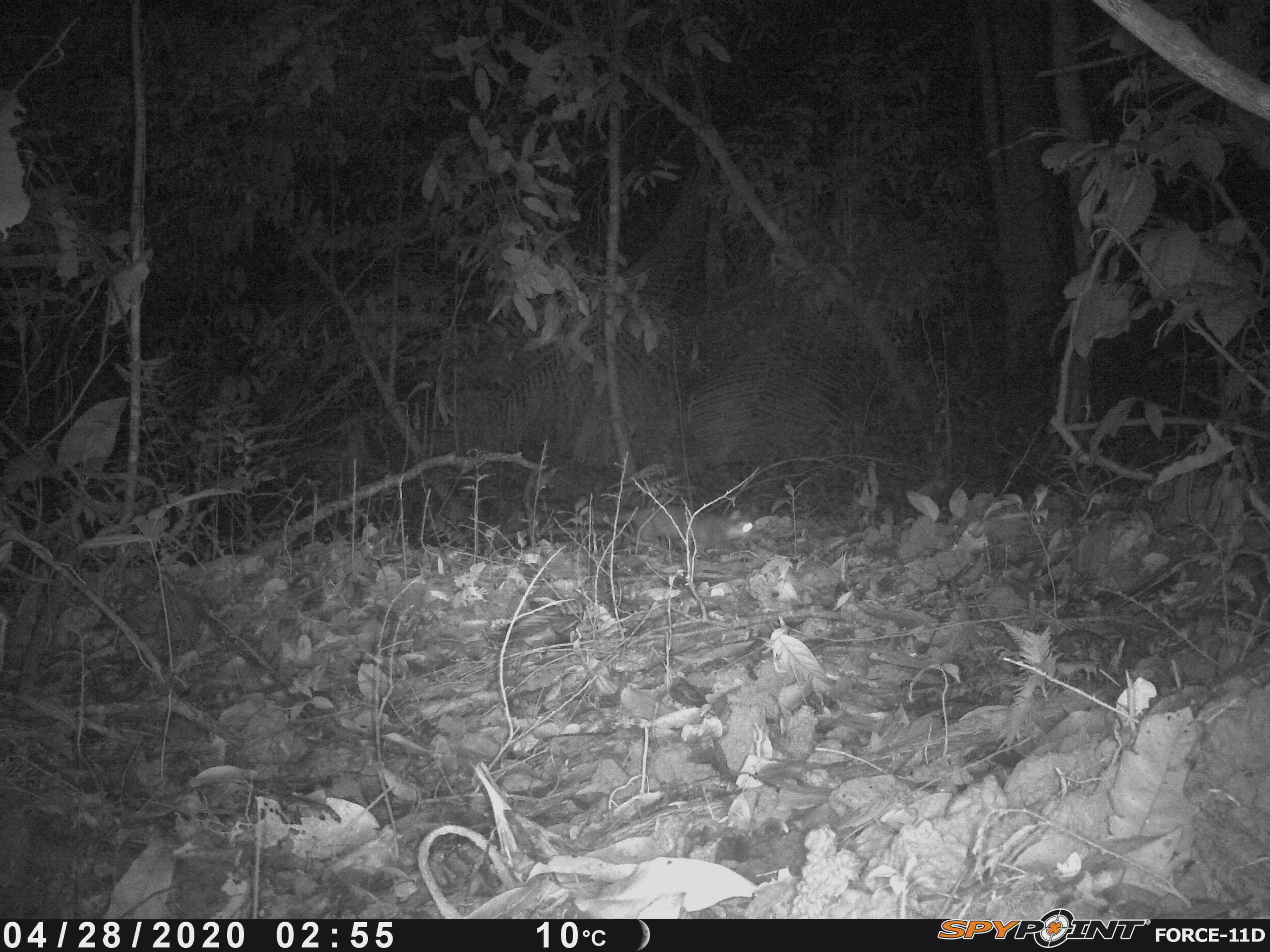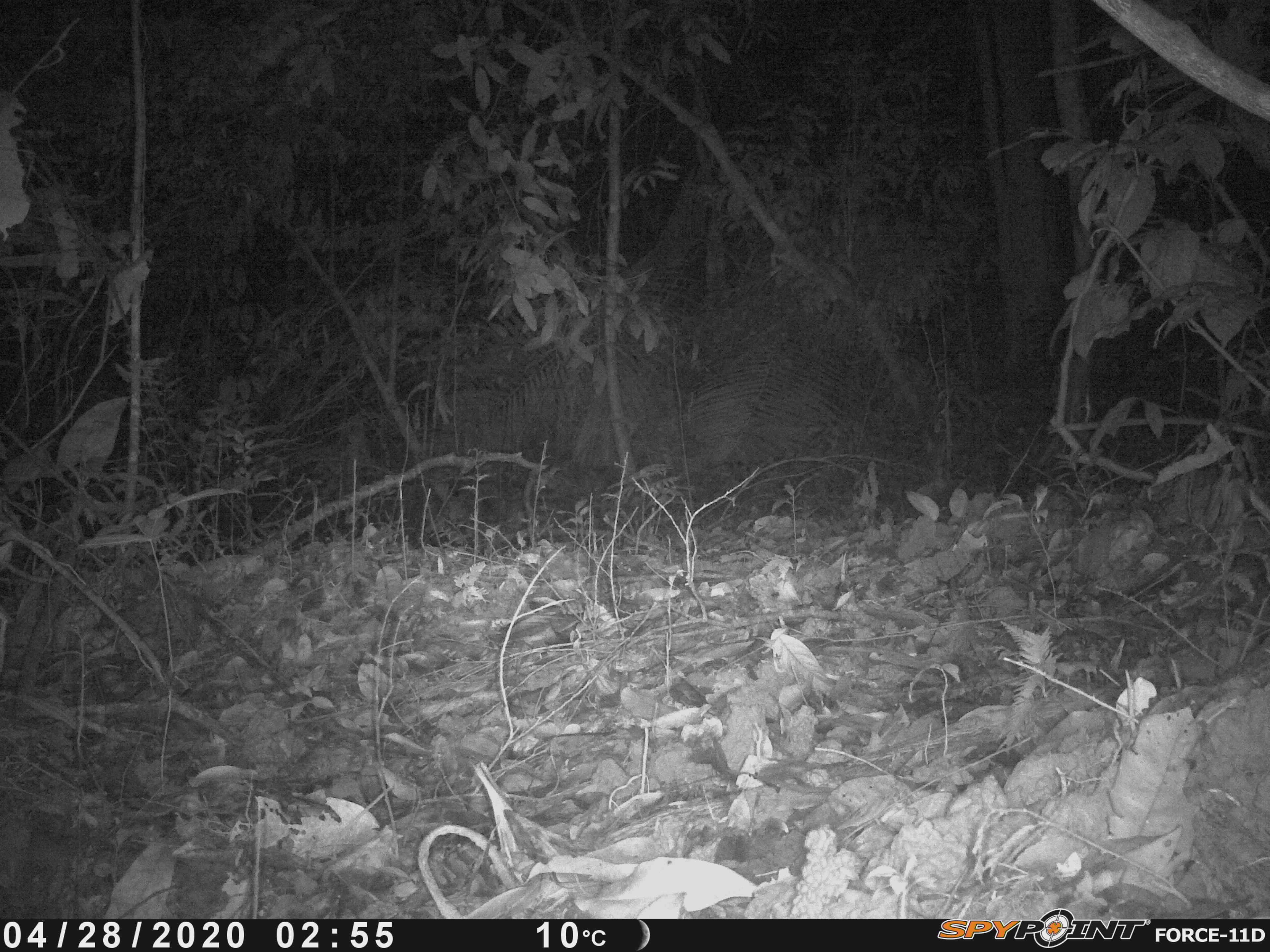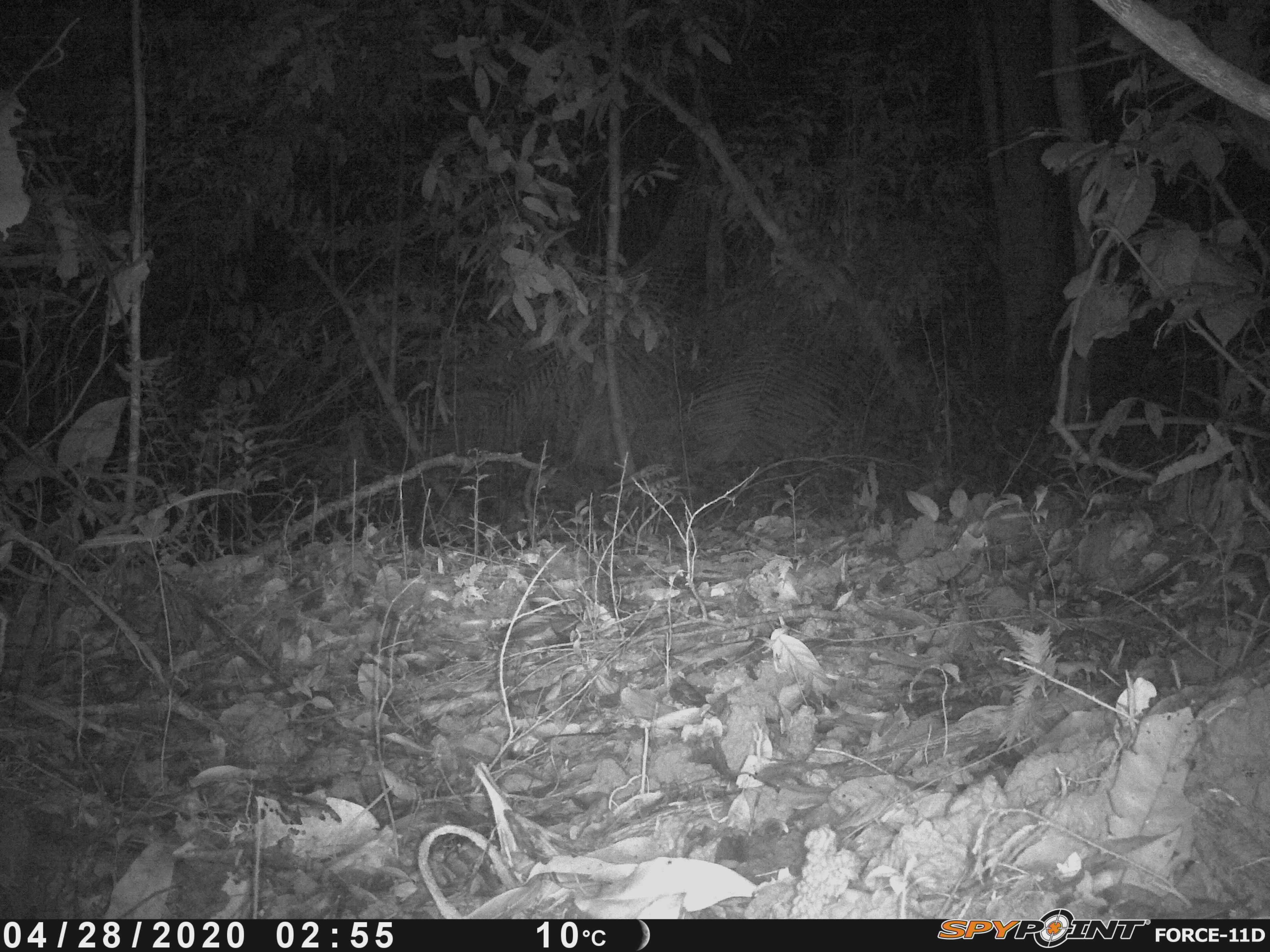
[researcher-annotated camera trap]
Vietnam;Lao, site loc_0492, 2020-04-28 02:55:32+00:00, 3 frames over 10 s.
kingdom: Animalia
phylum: Chordata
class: Mammalia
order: Carnivora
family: Mustelidae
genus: Melogale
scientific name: Melogale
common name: ferret badger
Ferret badger (Melogale). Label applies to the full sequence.